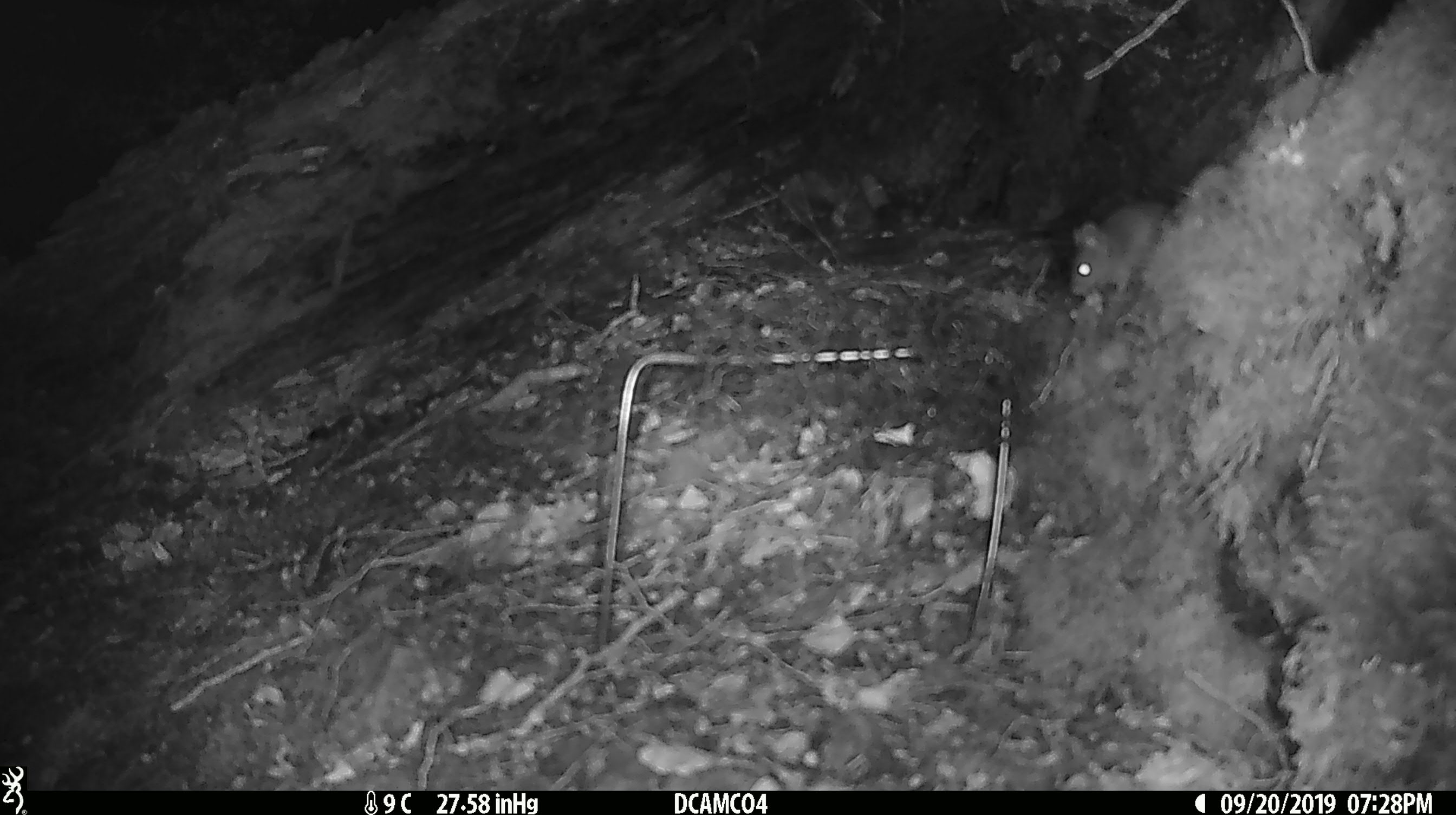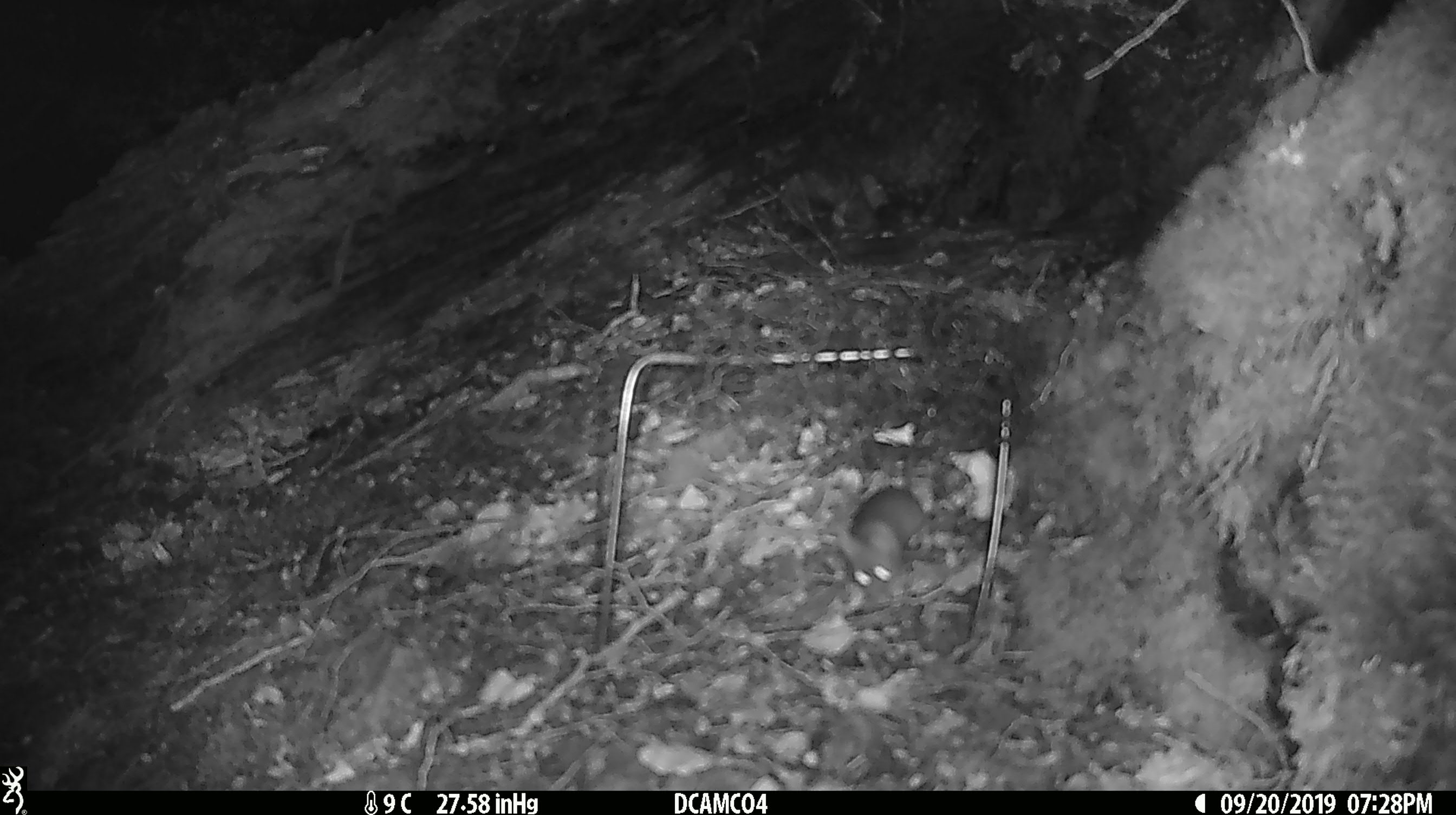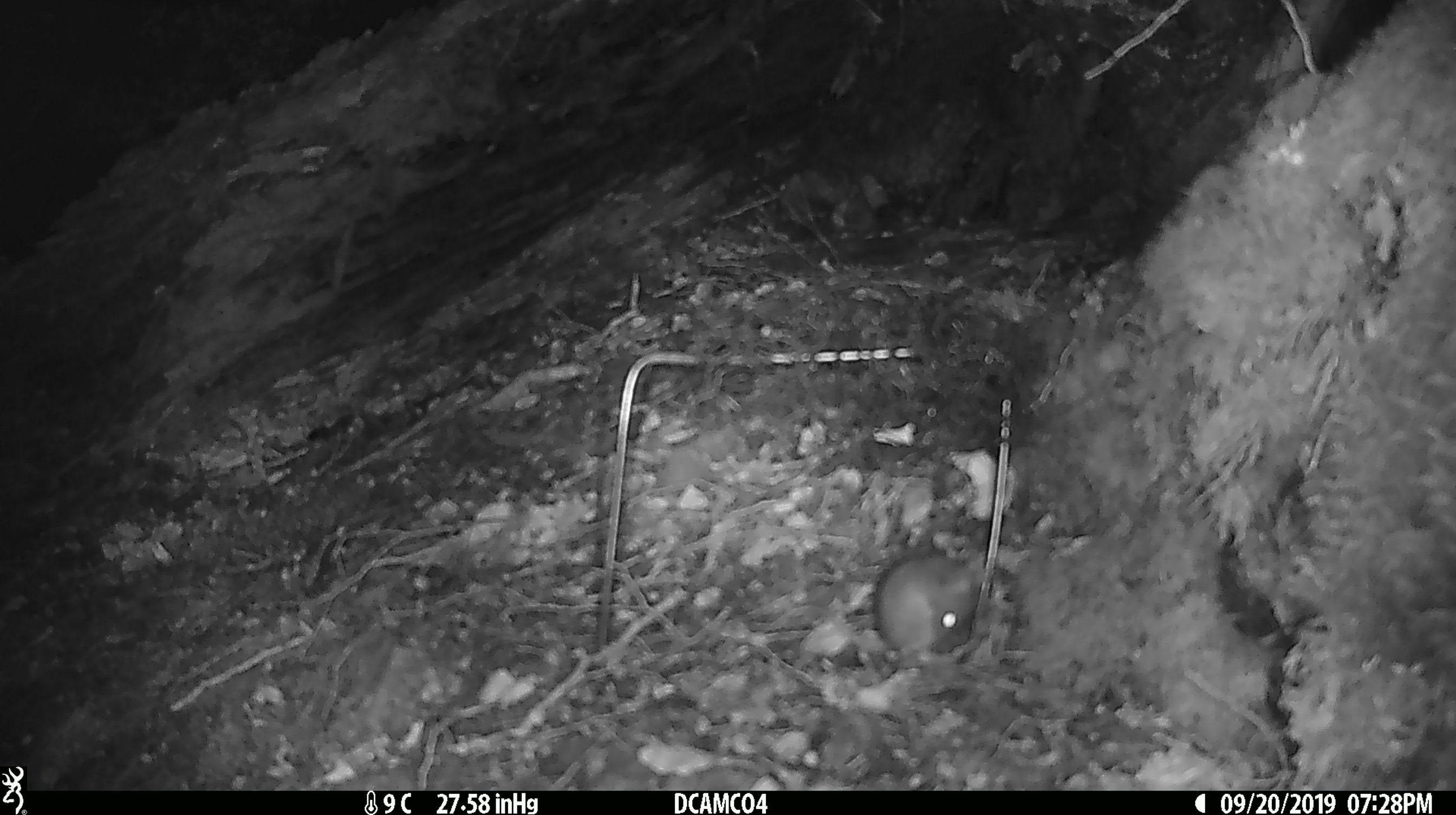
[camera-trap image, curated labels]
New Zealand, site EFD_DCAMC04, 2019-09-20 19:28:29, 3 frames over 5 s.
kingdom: Animalia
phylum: Chordata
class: Mammalia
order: Rodentia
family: Muridae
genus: Mus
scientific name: Mus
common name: mouse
Mouse (Mus).